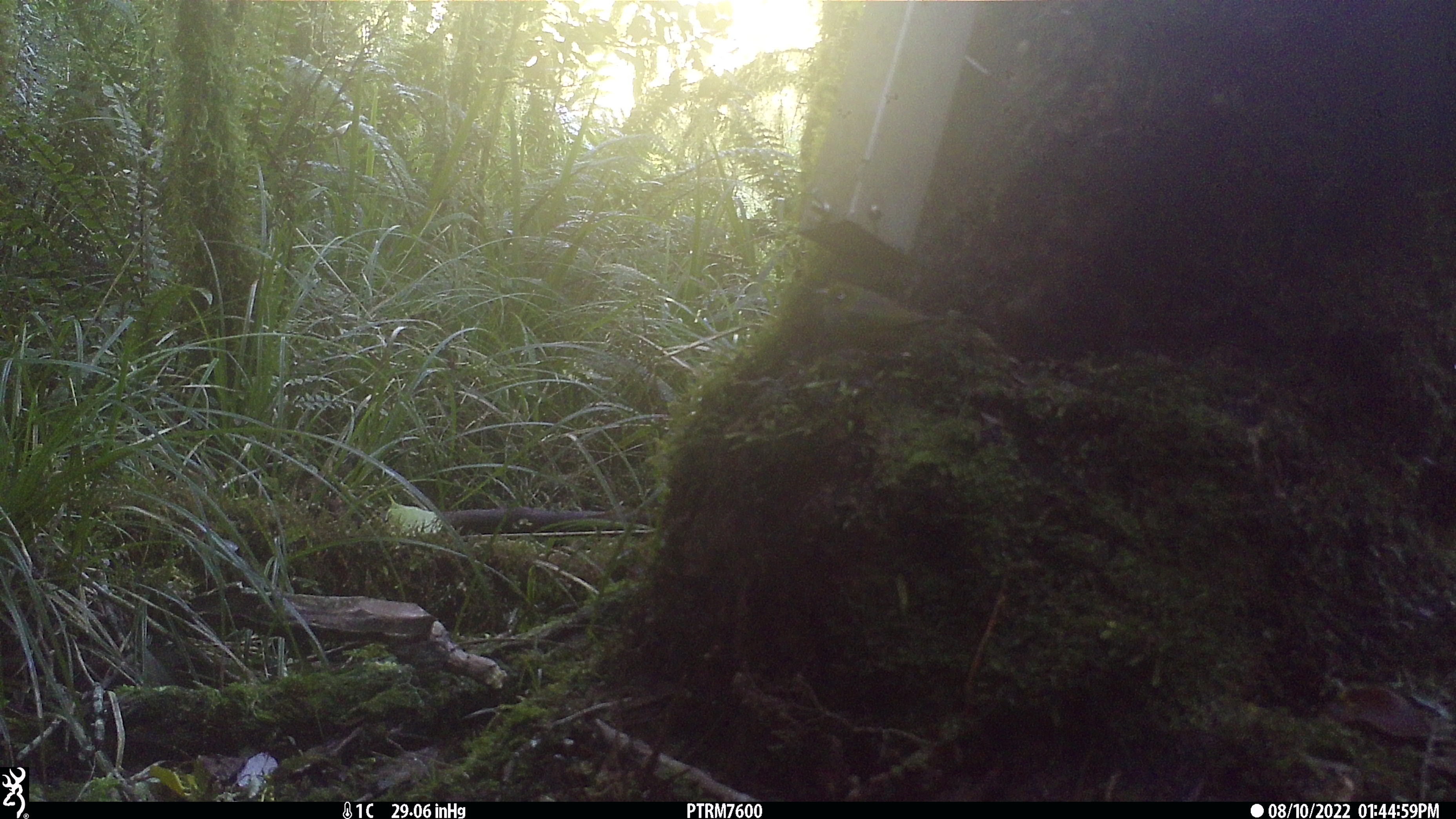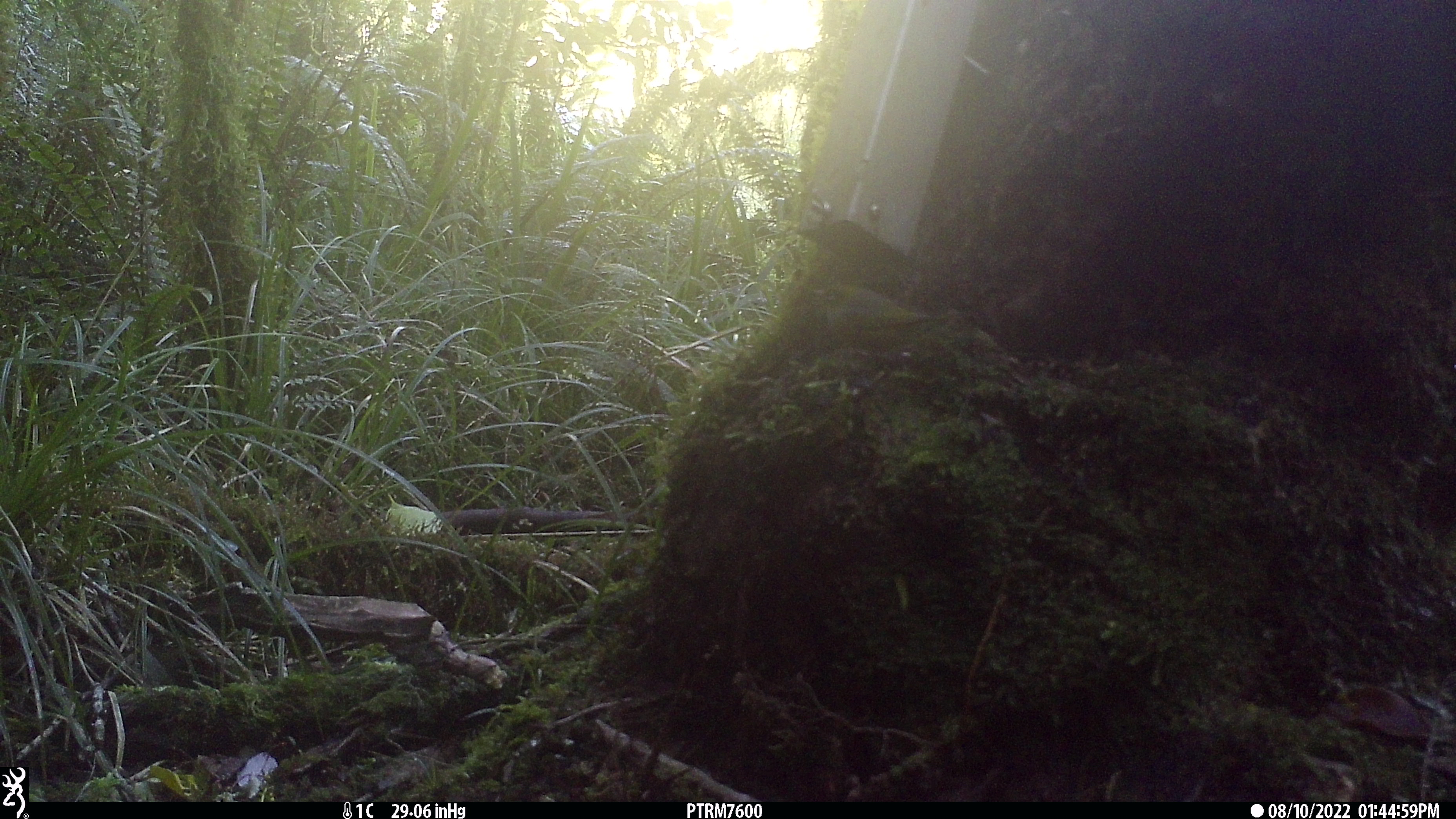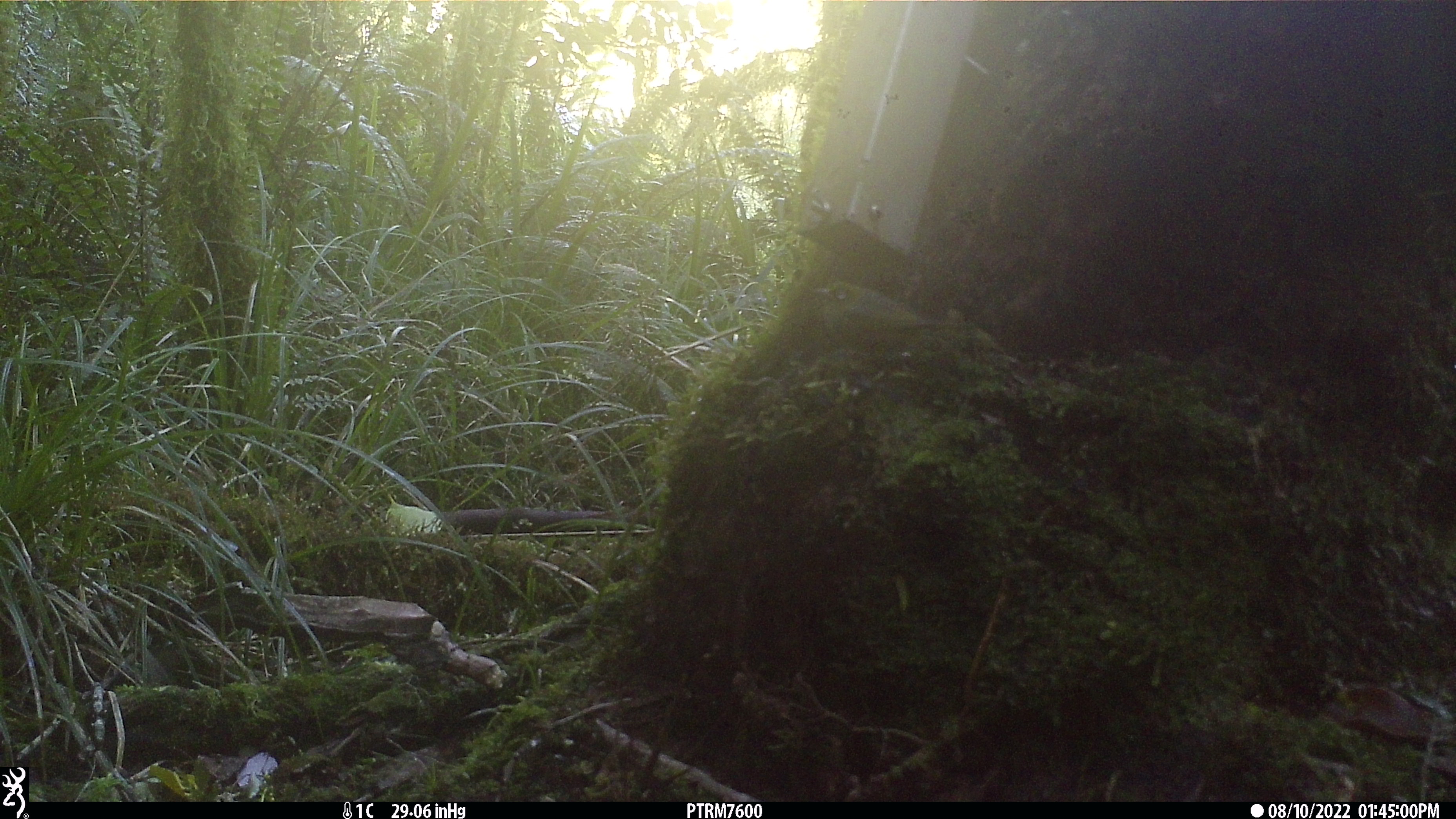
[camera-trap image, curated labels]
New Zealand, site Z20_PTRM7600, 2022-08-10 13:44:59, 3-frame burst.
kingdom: Animalia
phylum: Chordata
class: Aves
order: Passeriformes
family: Zosteropidae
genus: Zosterops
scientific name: Zosterops lateralis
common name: silvereye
Silvereye (Zosterops lateralis).